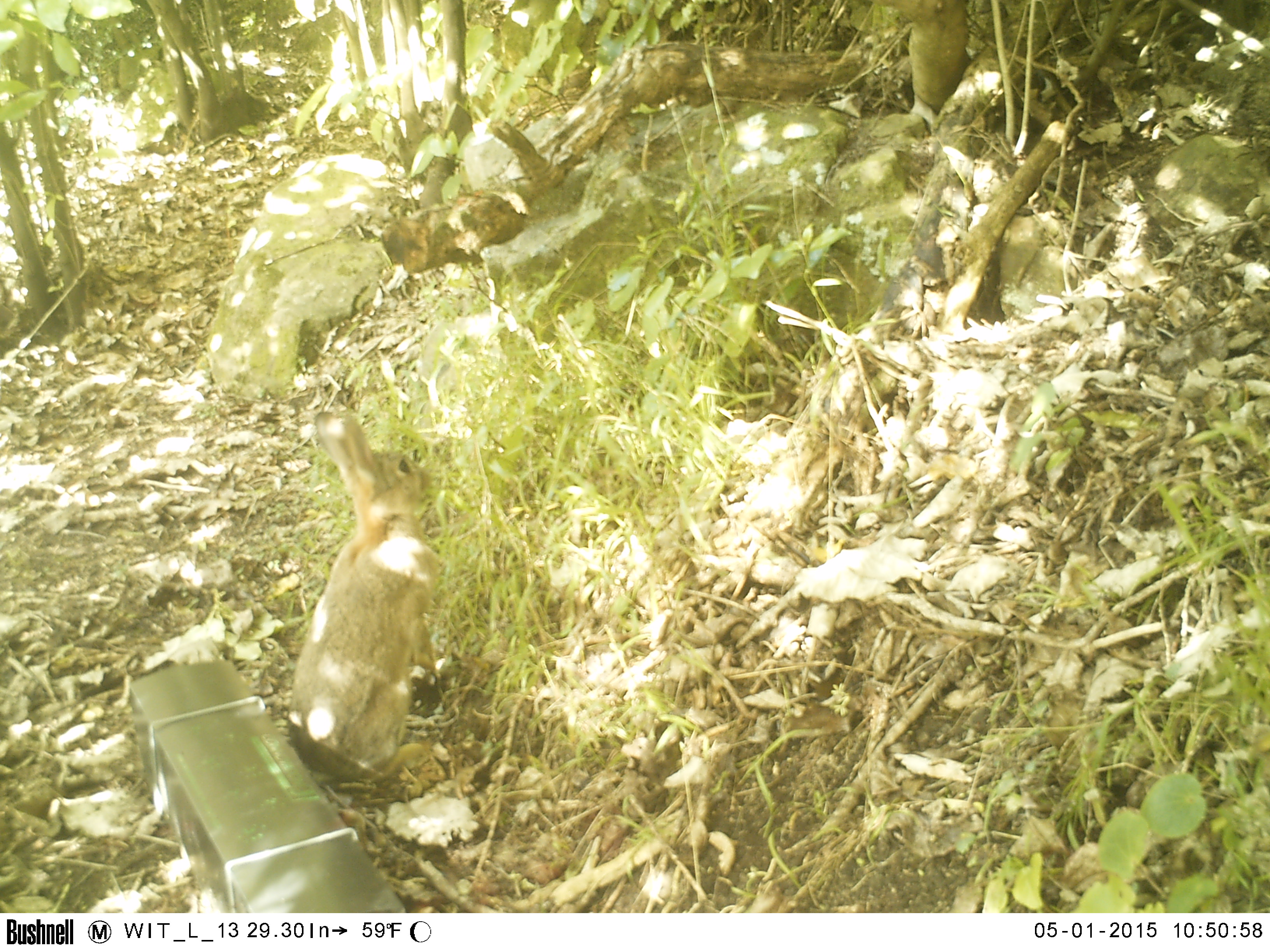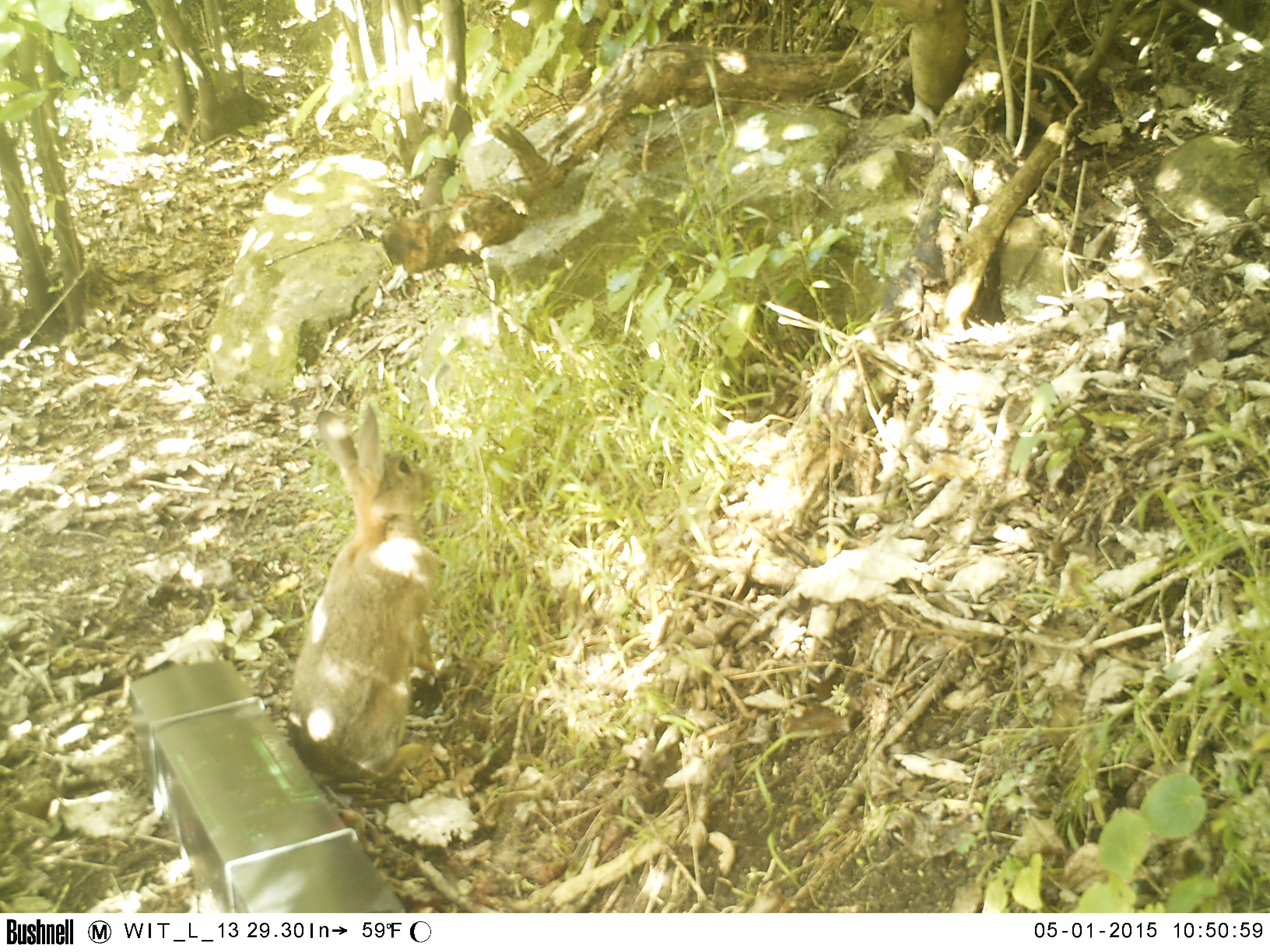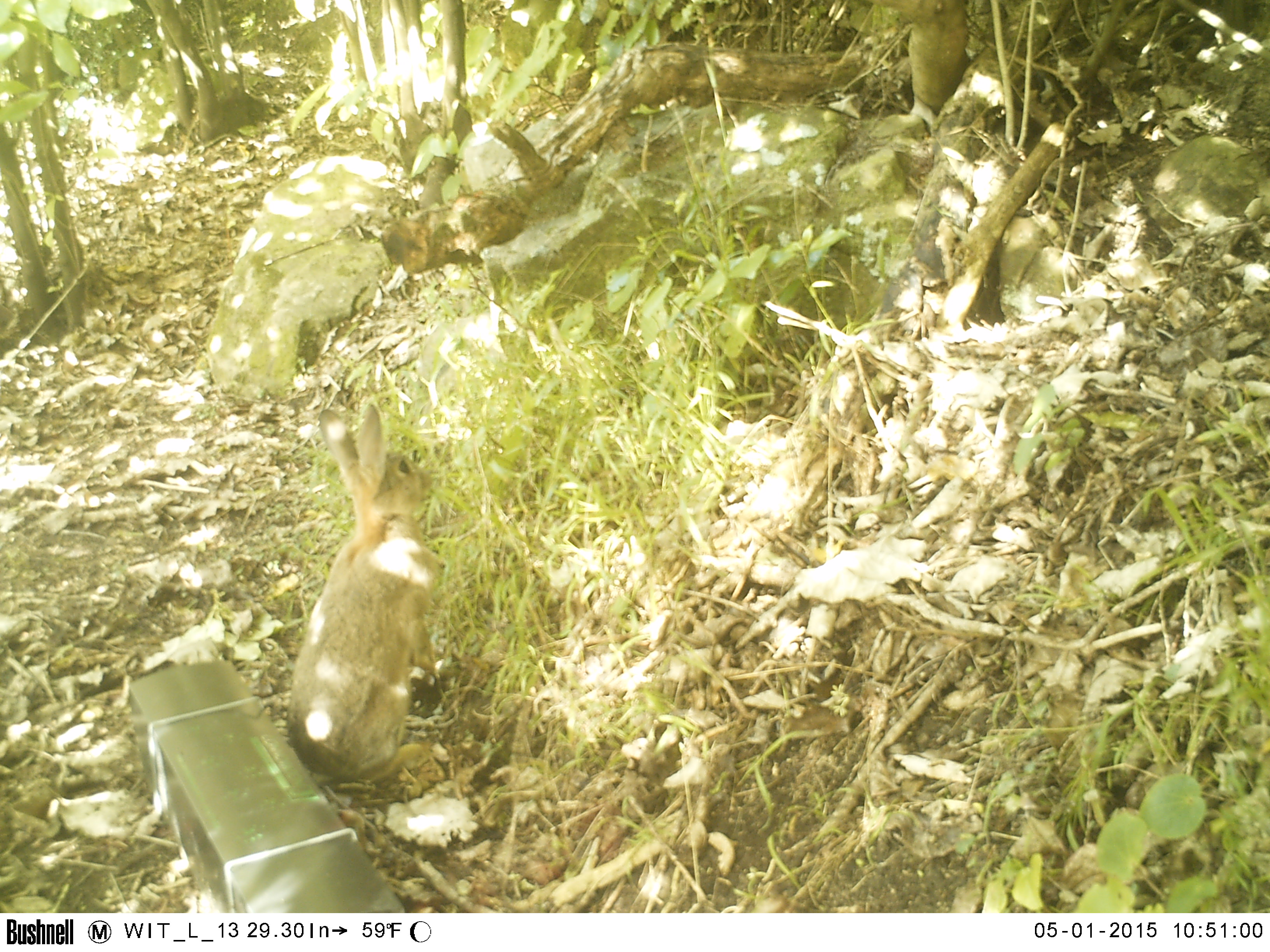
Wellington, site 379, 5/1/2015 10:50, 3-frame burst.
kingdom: Animalia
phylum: Chordata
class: Mammalia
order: Lagomorpha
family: Leporidae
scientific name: Leporidae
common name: rabbit